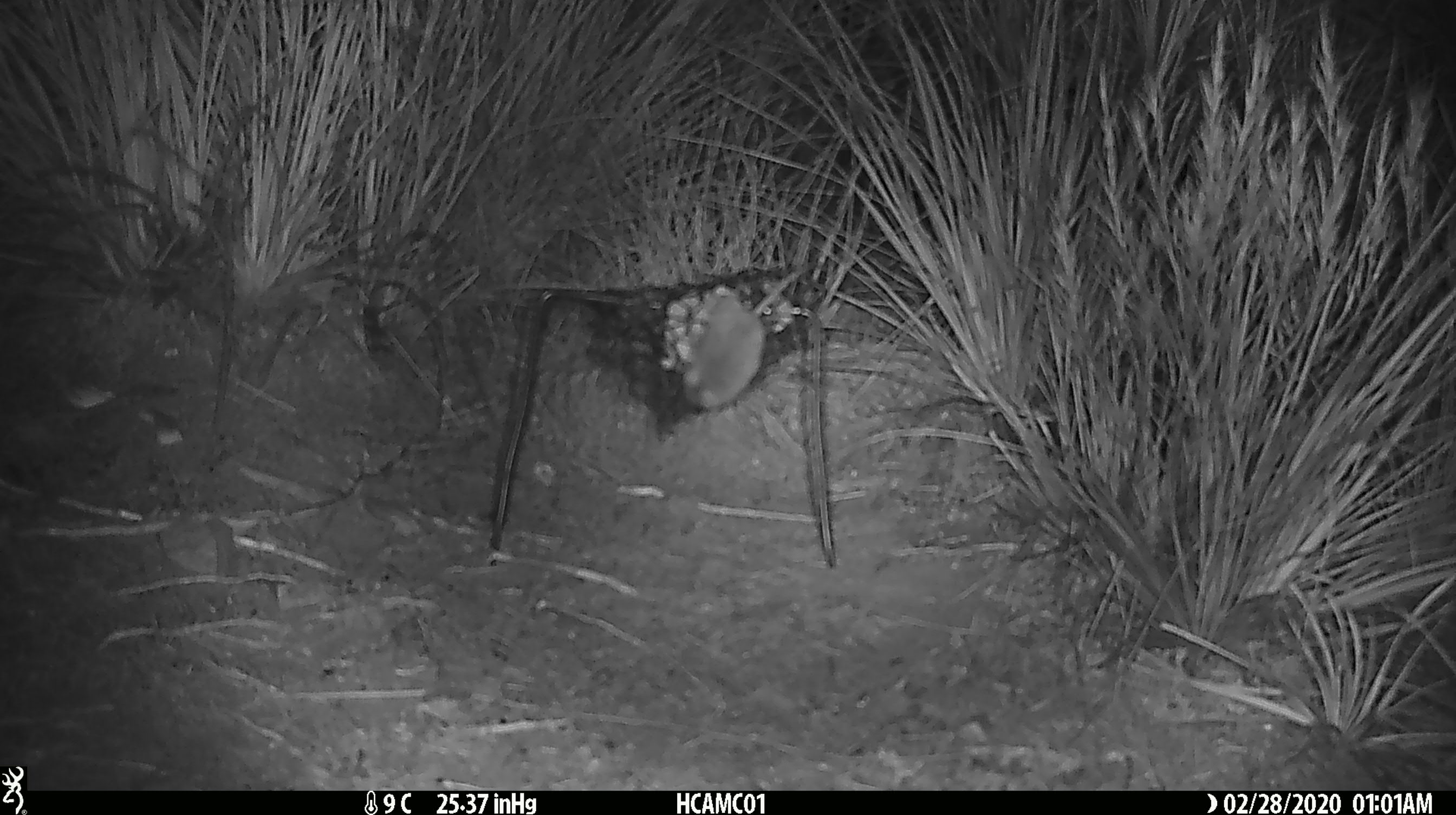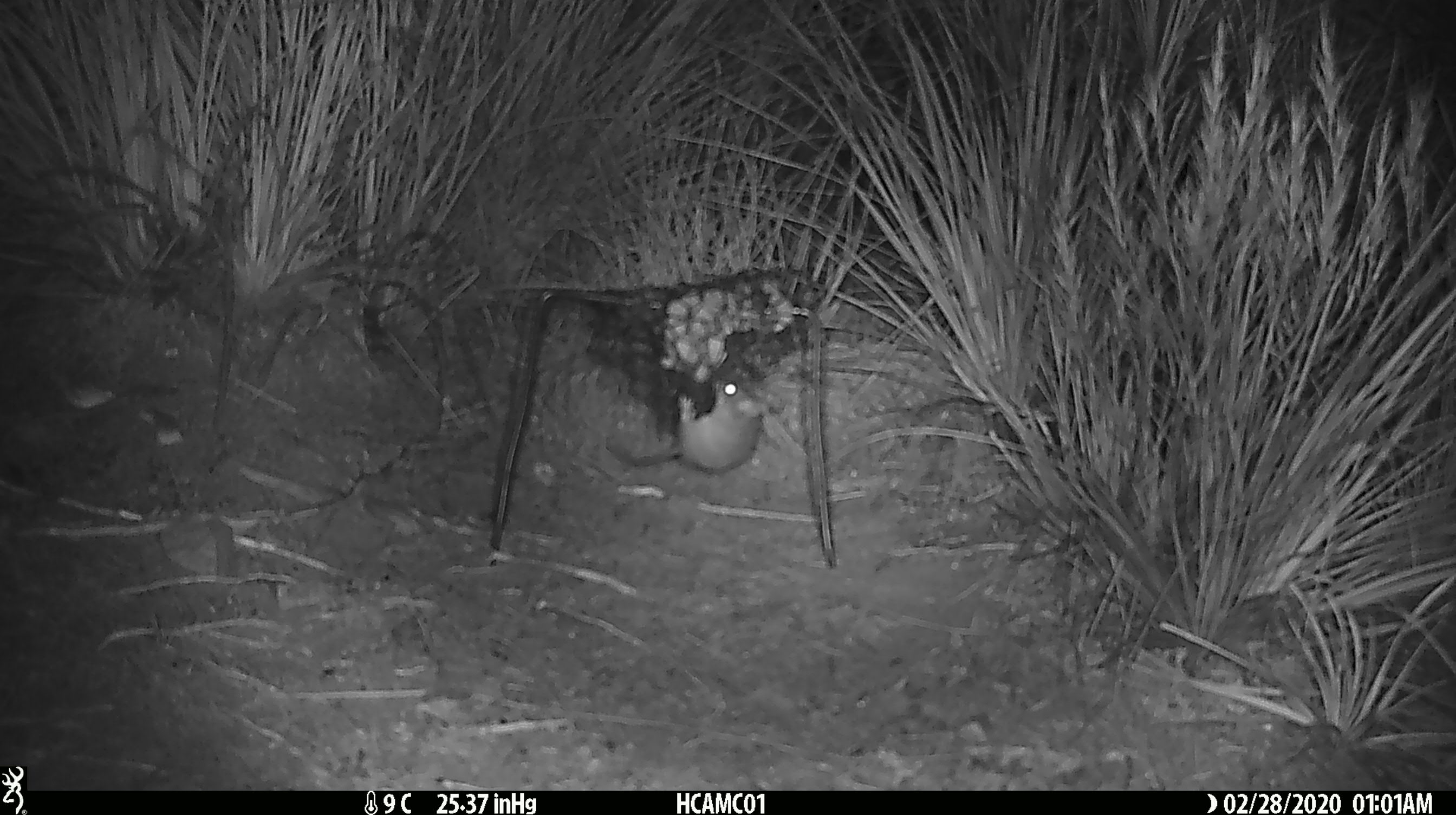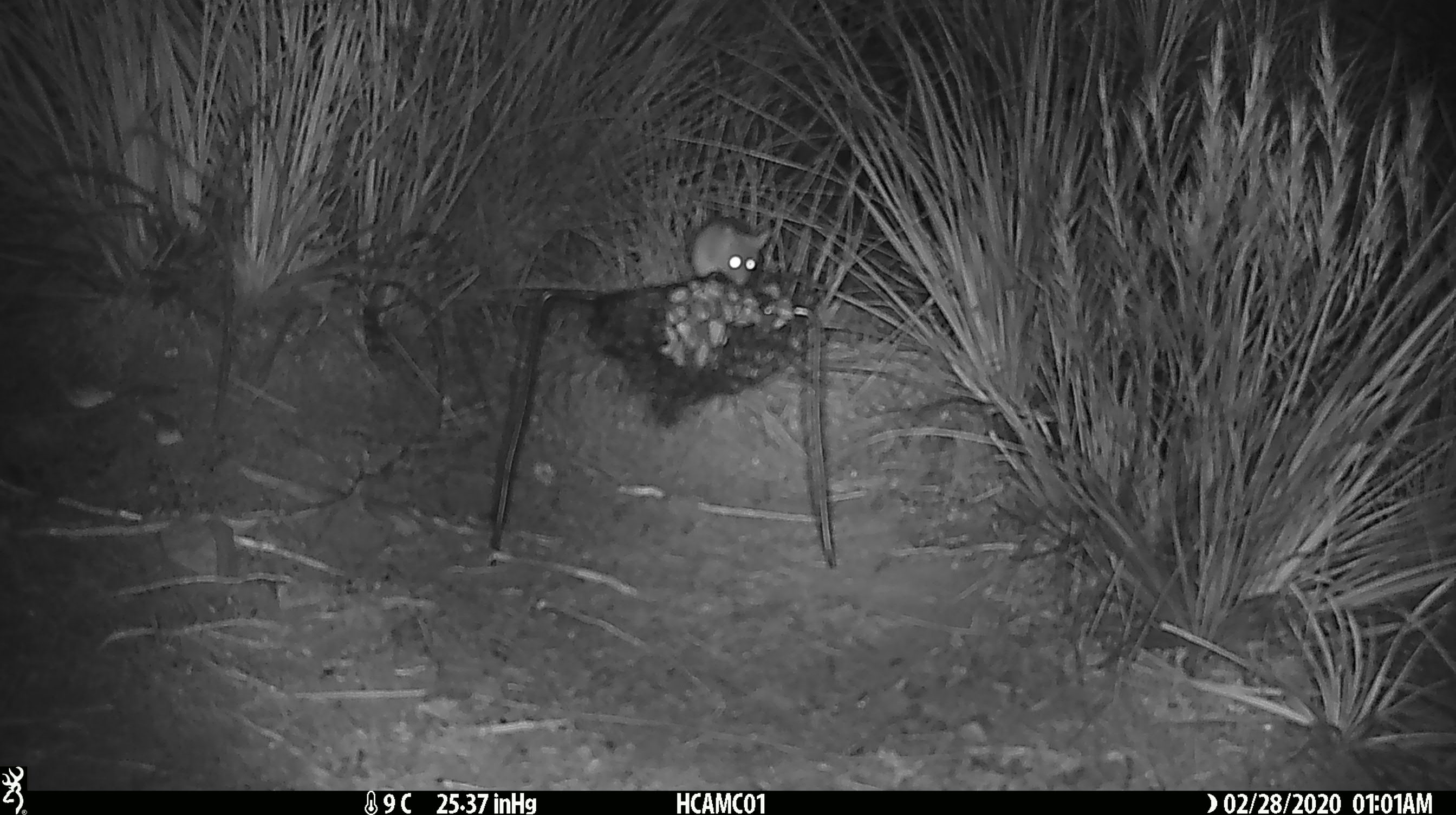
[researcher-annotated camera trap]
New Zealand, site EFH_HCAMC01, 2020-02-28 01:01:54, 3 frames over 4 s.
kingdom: Animalia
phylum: Chordata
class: Mammalia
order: Rodentia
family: Muridae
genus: Mus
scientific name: Mus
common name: mouse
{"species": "mouse (Mus)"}